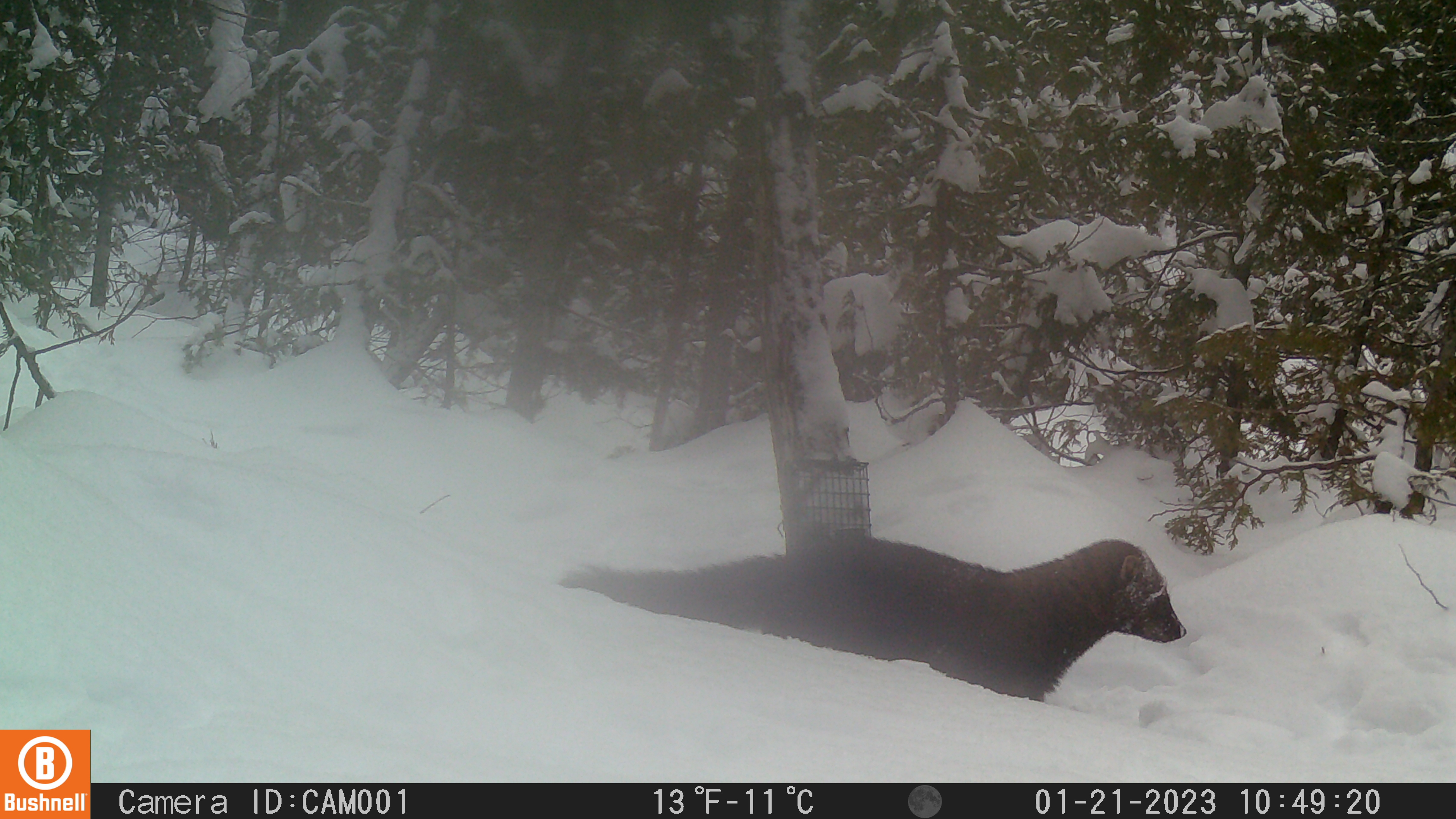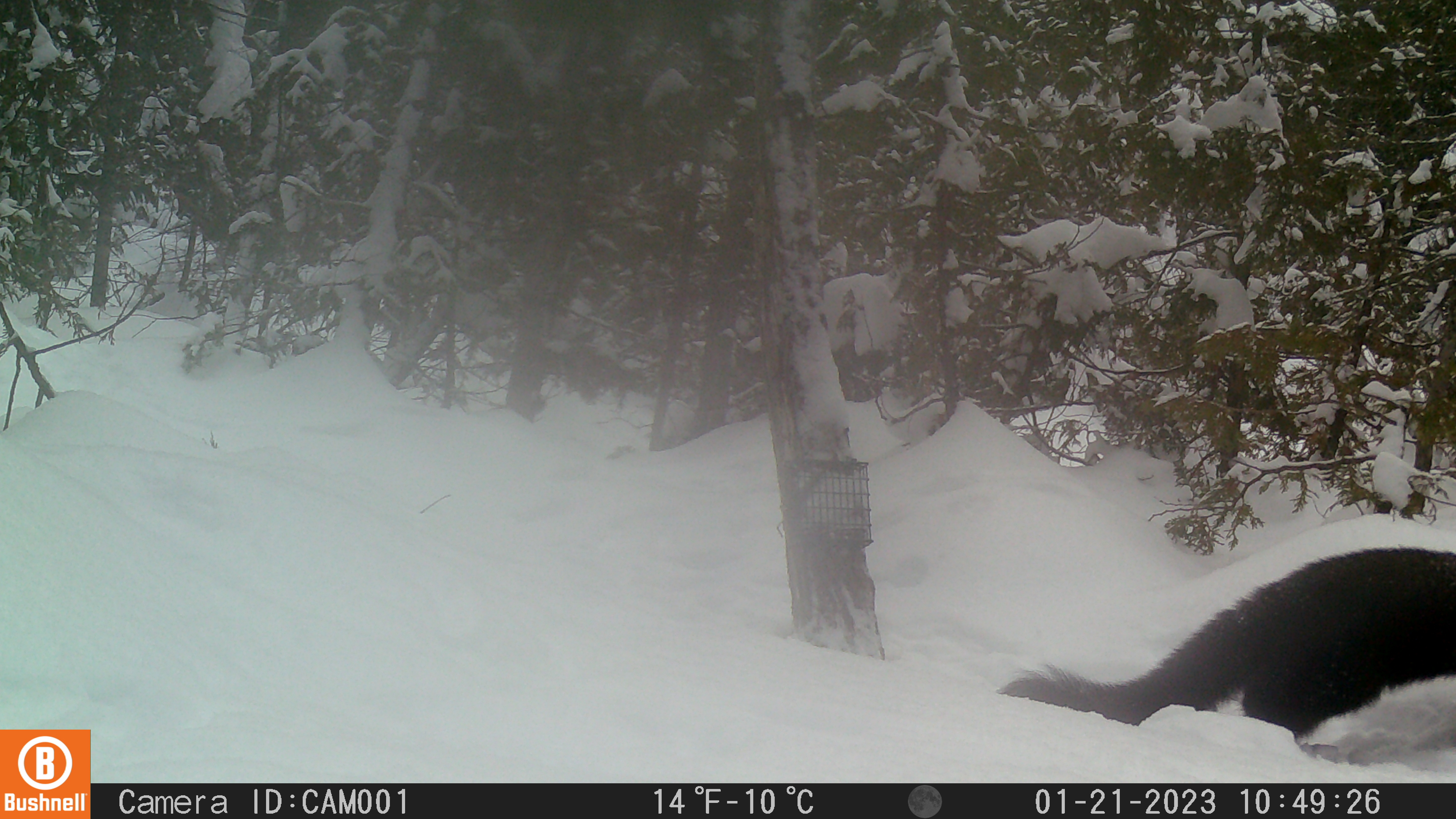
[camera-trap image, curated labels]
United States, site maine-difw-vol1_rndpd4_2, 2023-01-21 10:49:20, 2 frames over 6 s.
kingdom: Animalia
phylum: Chordata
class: Mammalia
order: Carnivora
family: Mustelidae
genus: Pekania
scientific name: Pekania pennanti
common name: fisher